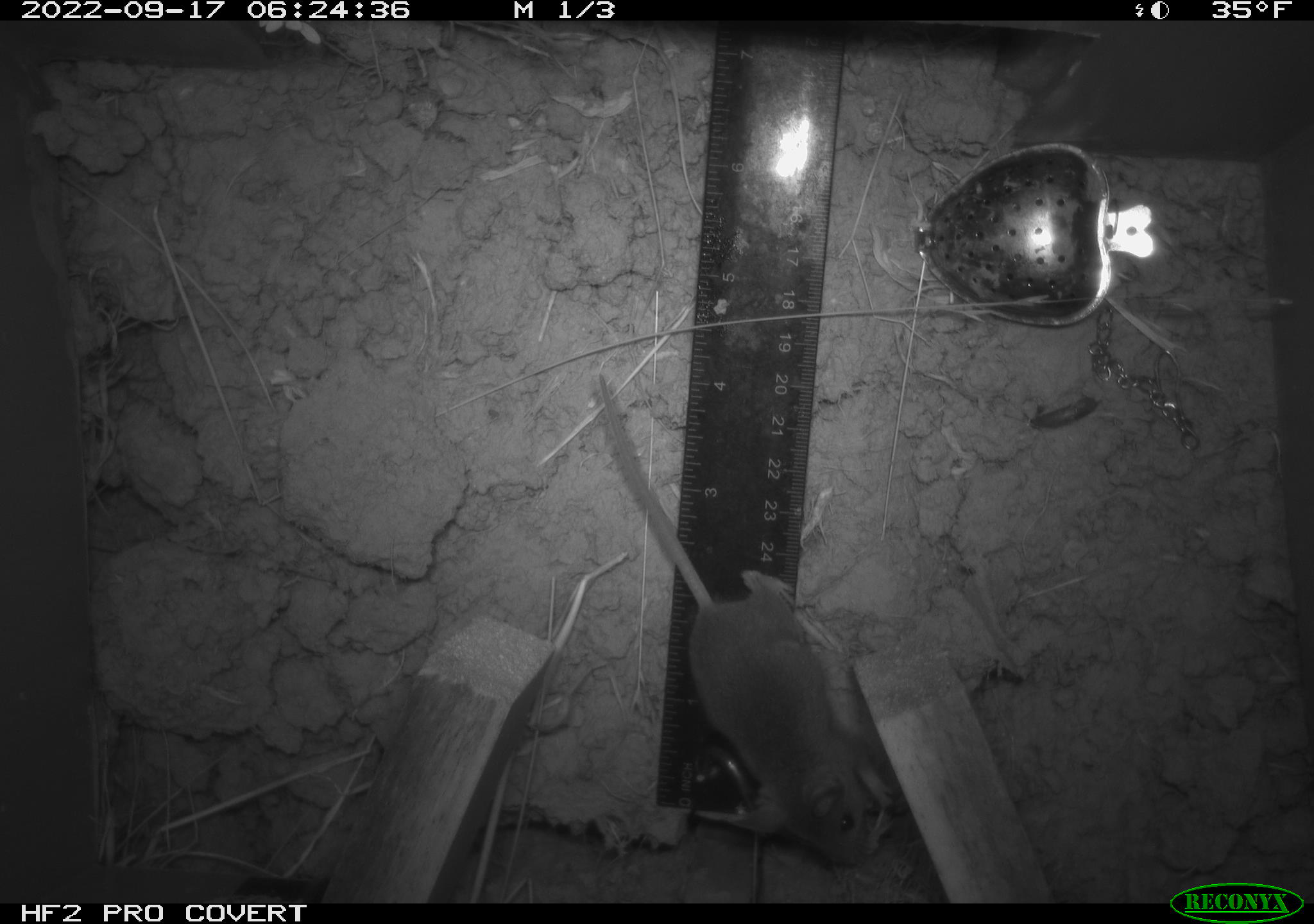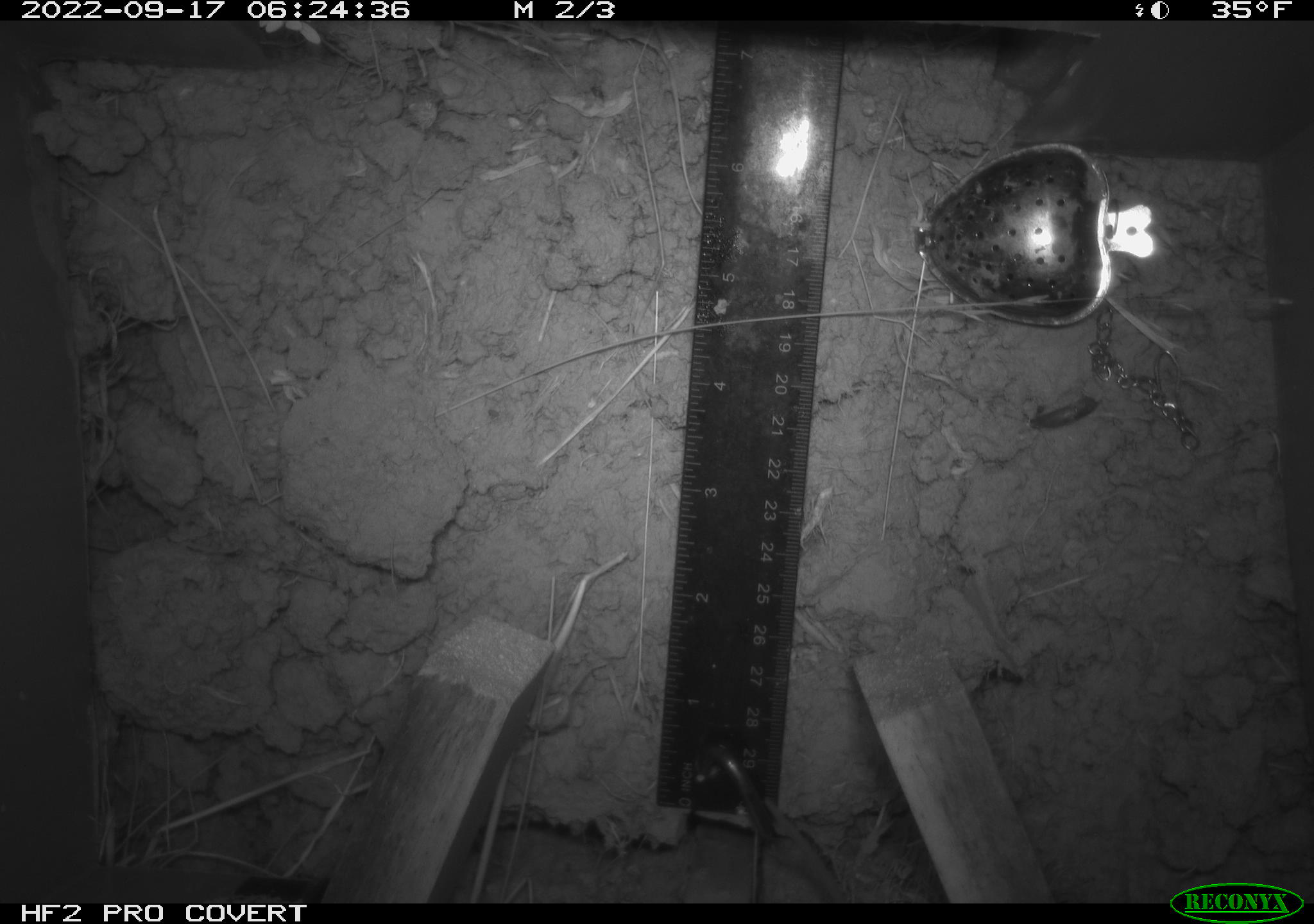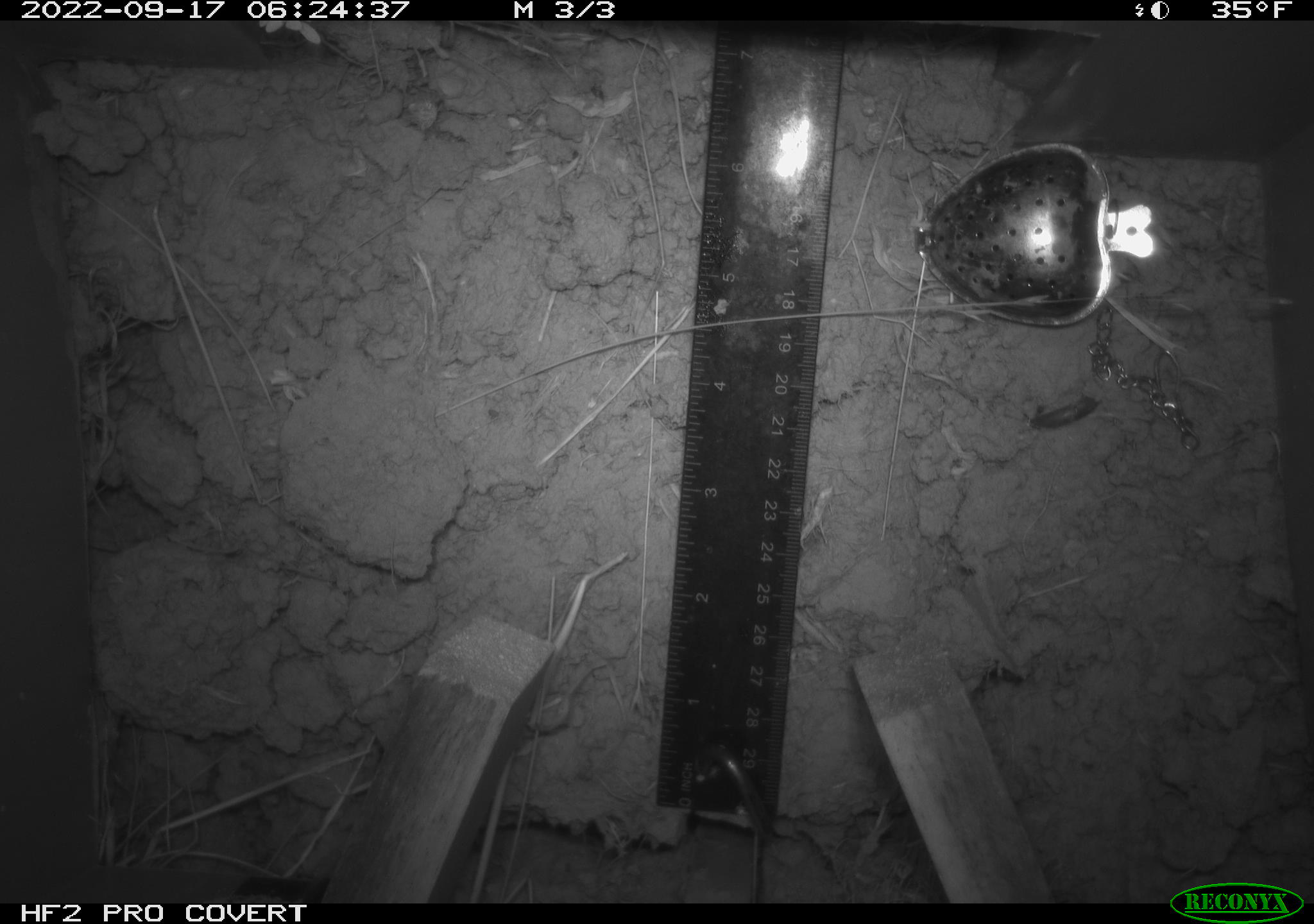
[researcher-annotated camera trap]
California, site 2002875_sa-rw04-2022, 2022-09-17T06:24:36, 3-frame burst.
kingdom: Animalia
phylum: Chordata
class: Mammalia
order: Rodentia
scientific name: Rodentia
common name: mouse species